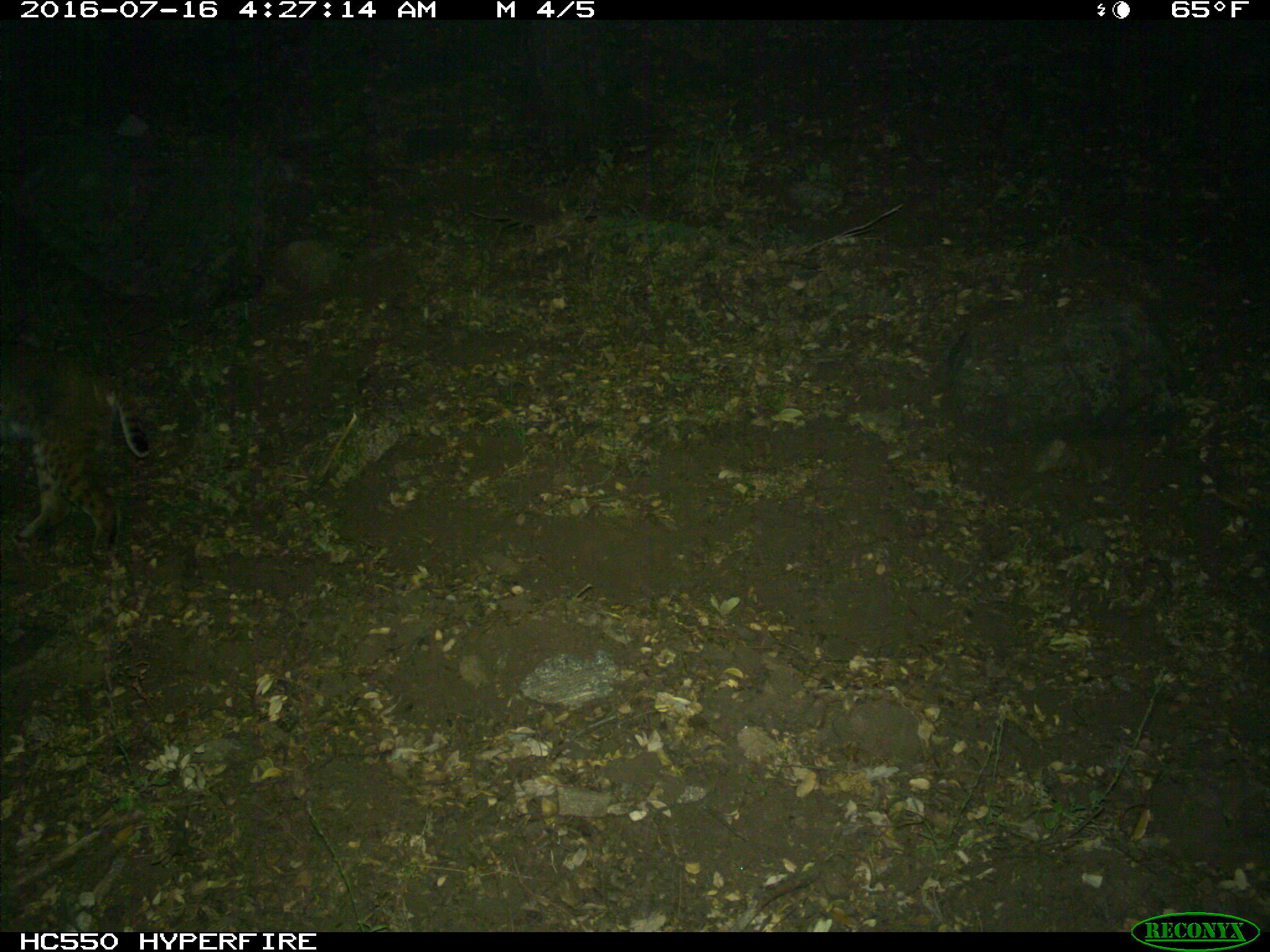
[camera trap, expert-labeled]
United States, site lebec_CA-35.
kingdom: Animalia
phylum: Chordata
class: Mammalia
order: Carnivora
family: Felidae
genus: Lynx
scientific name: Lynx rufus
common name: bobcat